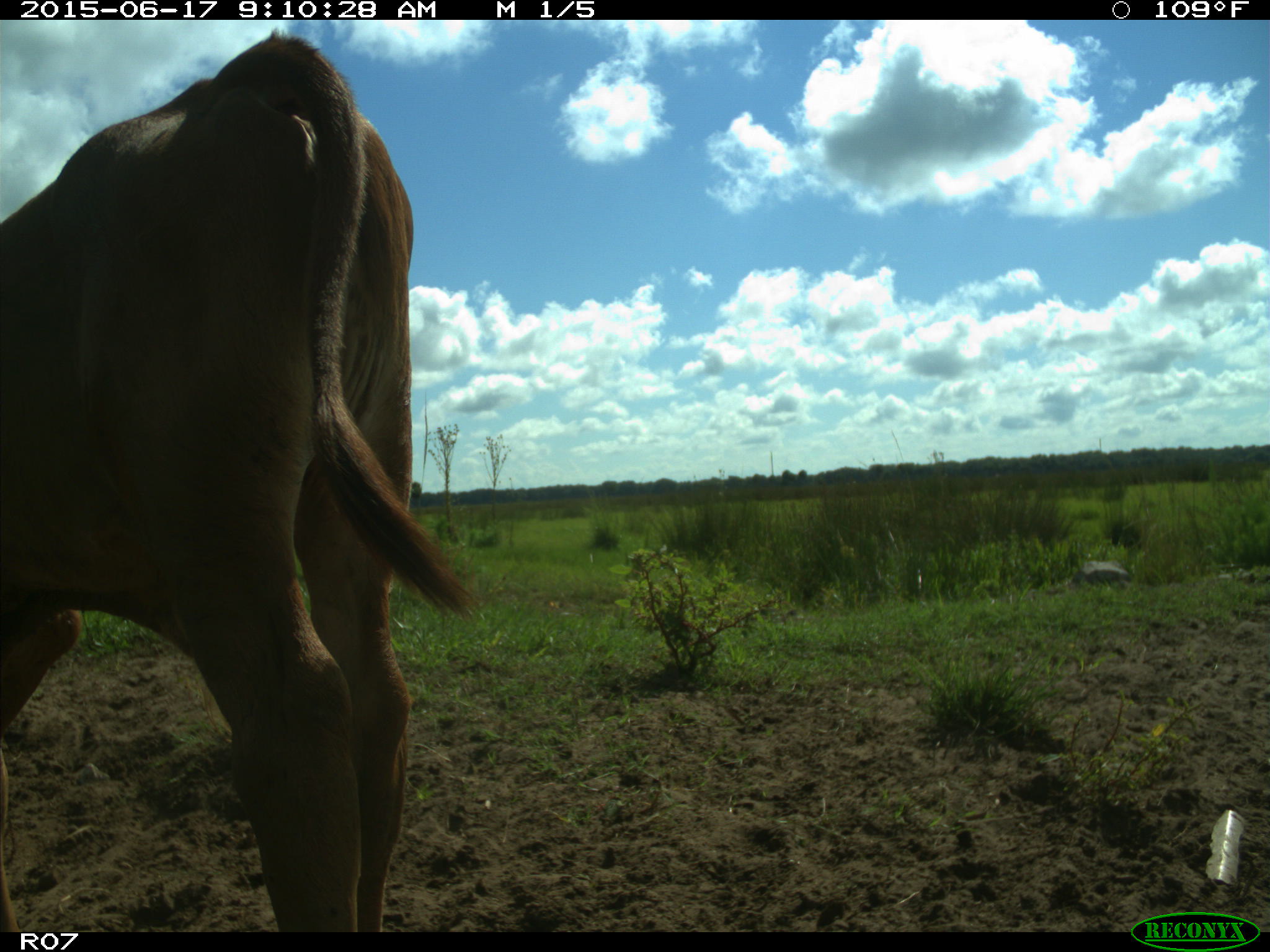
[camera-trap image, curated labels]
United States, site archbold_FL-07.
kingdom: Animalia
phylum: Chordata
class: Mammalia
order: Artiodactyla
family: Bovidae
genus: Bos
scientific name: Bos taurus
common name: domestic cow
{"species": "Bos taurus (domestic cow)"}